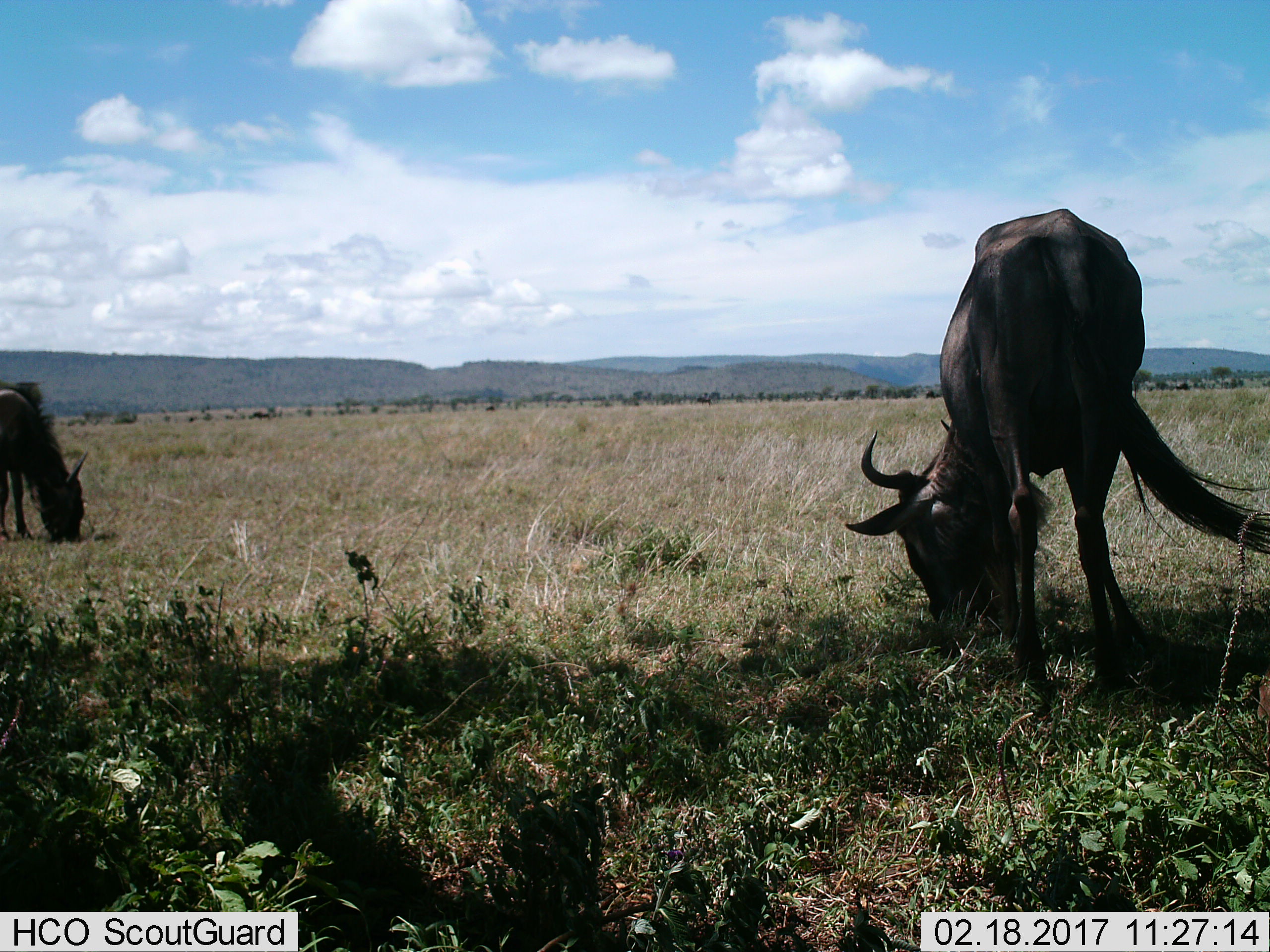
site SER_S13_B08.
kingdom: Animalia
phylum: Chordata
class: Mammalia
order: Artiodactyla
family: Bovidae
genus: Connochaetes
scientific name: Connochaetes taurinus taurinus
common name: blue wildebeest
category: wildebeestblue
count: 2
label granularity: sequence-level